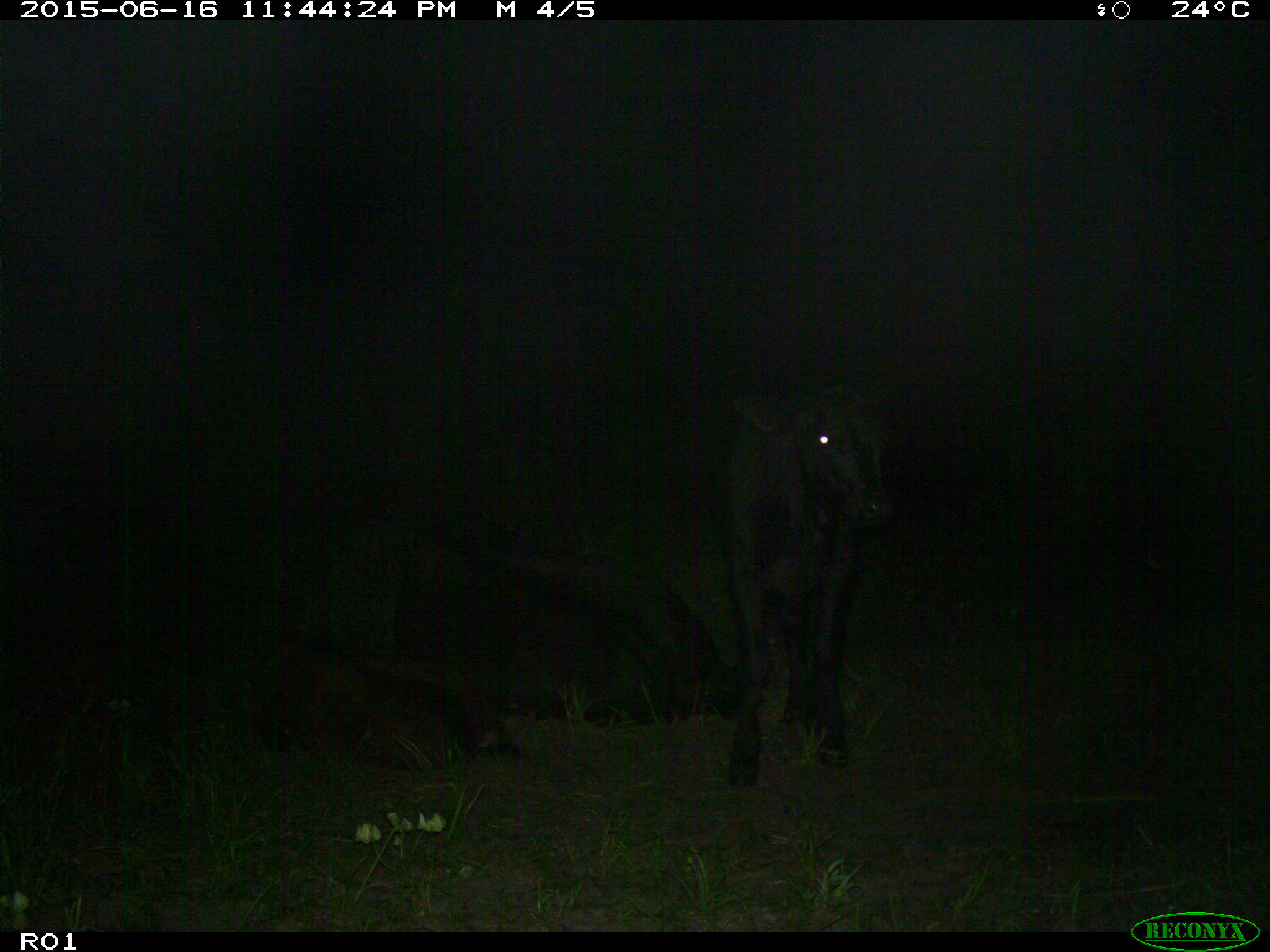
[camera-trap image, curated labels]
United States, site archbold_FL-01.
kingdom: Animalia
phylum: Chordata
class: Mammalia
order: Artiodactyla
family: Bovidae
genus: Bos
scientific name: Bos taurus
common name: domestic cow